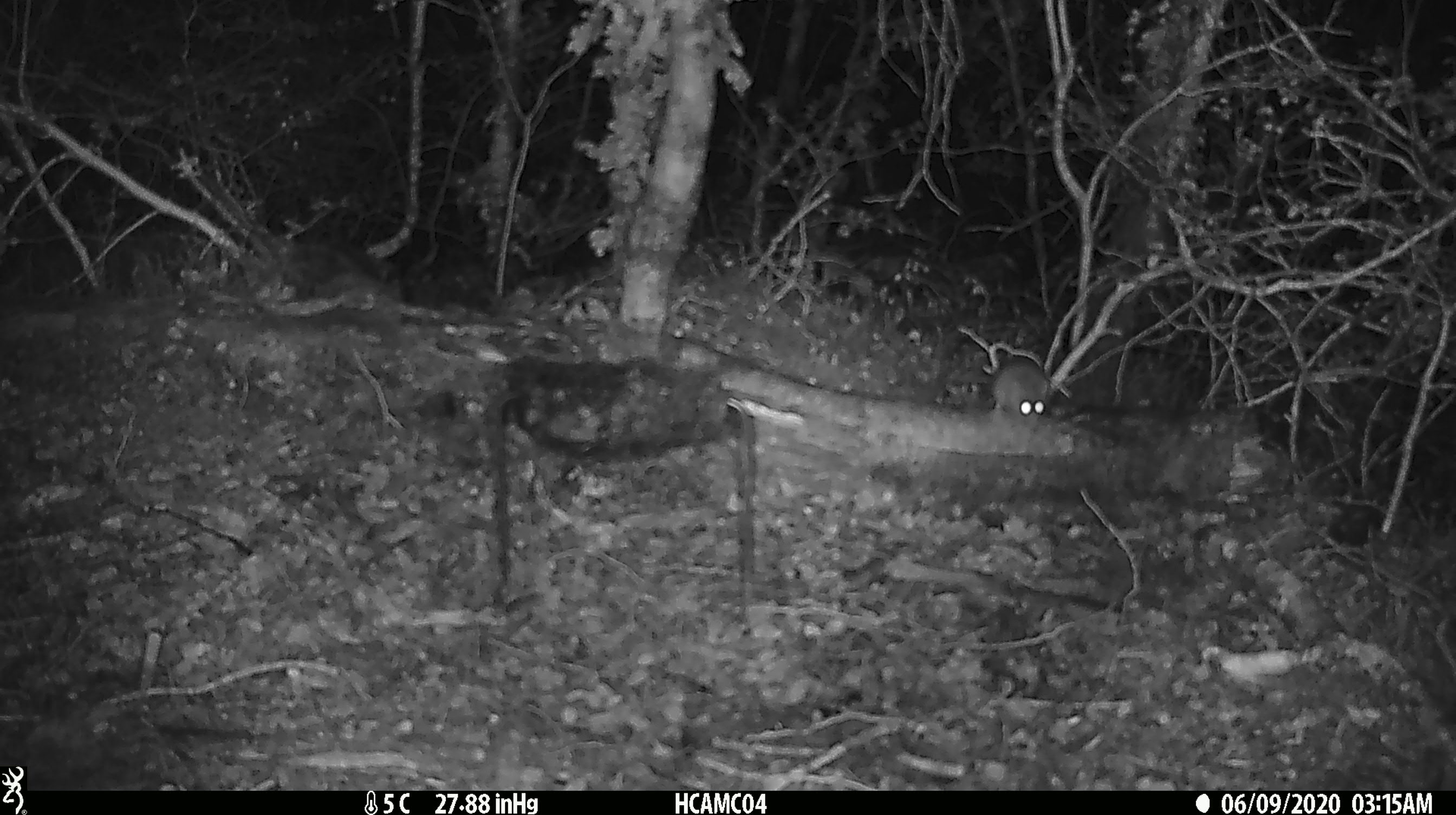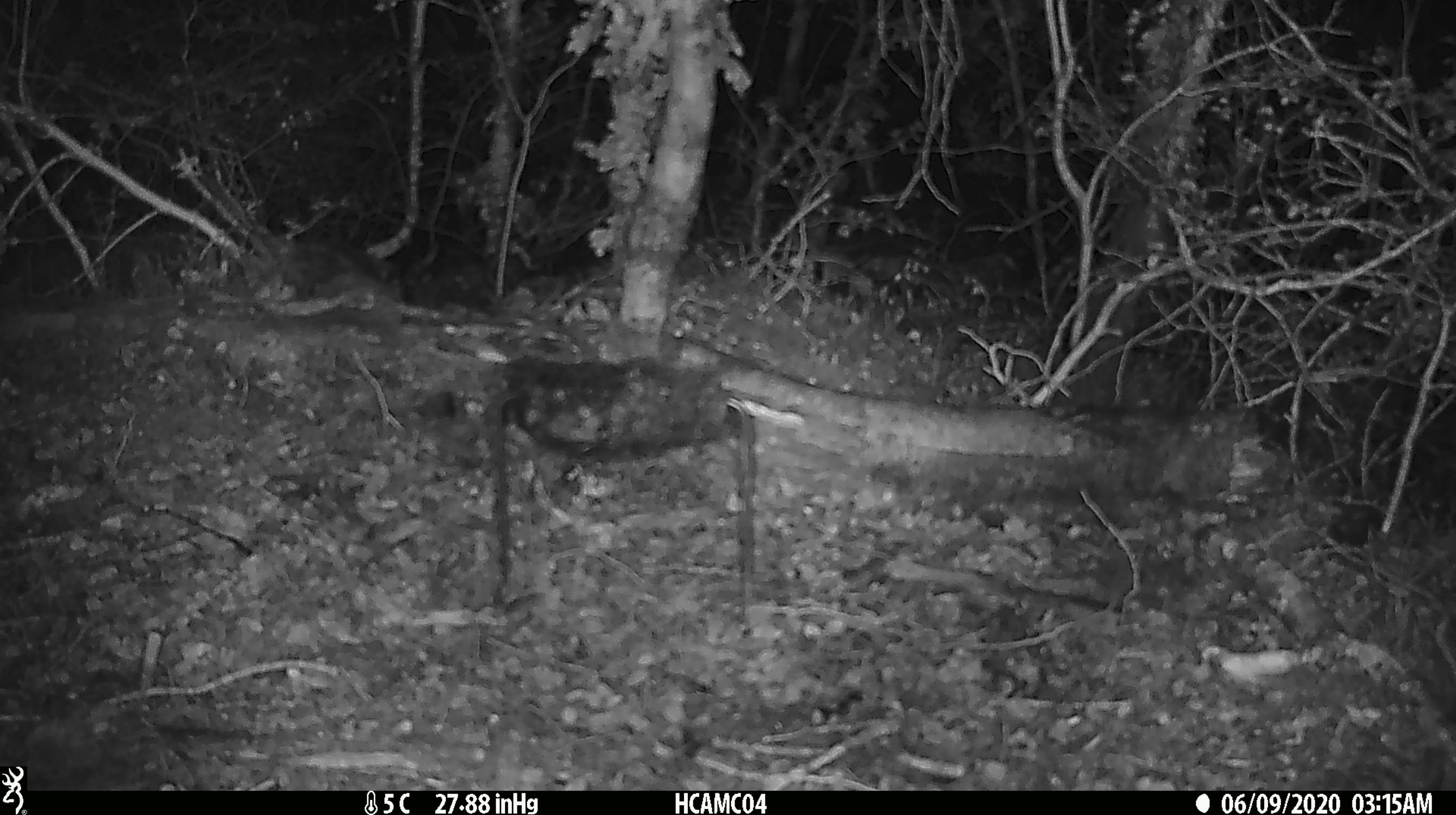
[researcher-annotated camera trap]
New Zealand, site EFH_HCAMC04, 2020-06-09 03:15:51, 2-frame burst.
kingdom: Animalia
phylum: Chordata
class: Mammalia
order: Rodentia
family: Muridae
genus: Mus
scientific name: Mus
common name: mouse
Mouse (Mus).